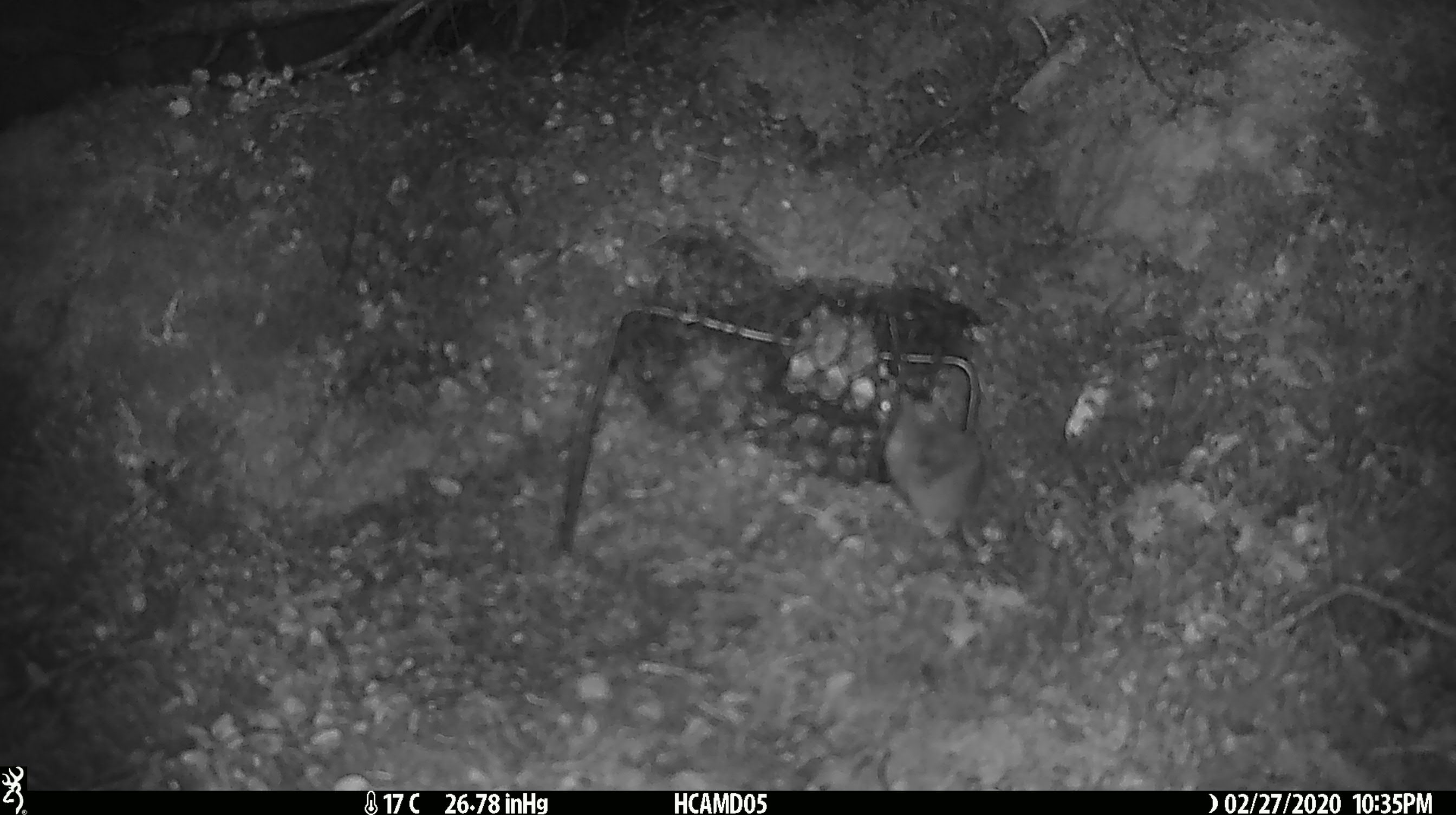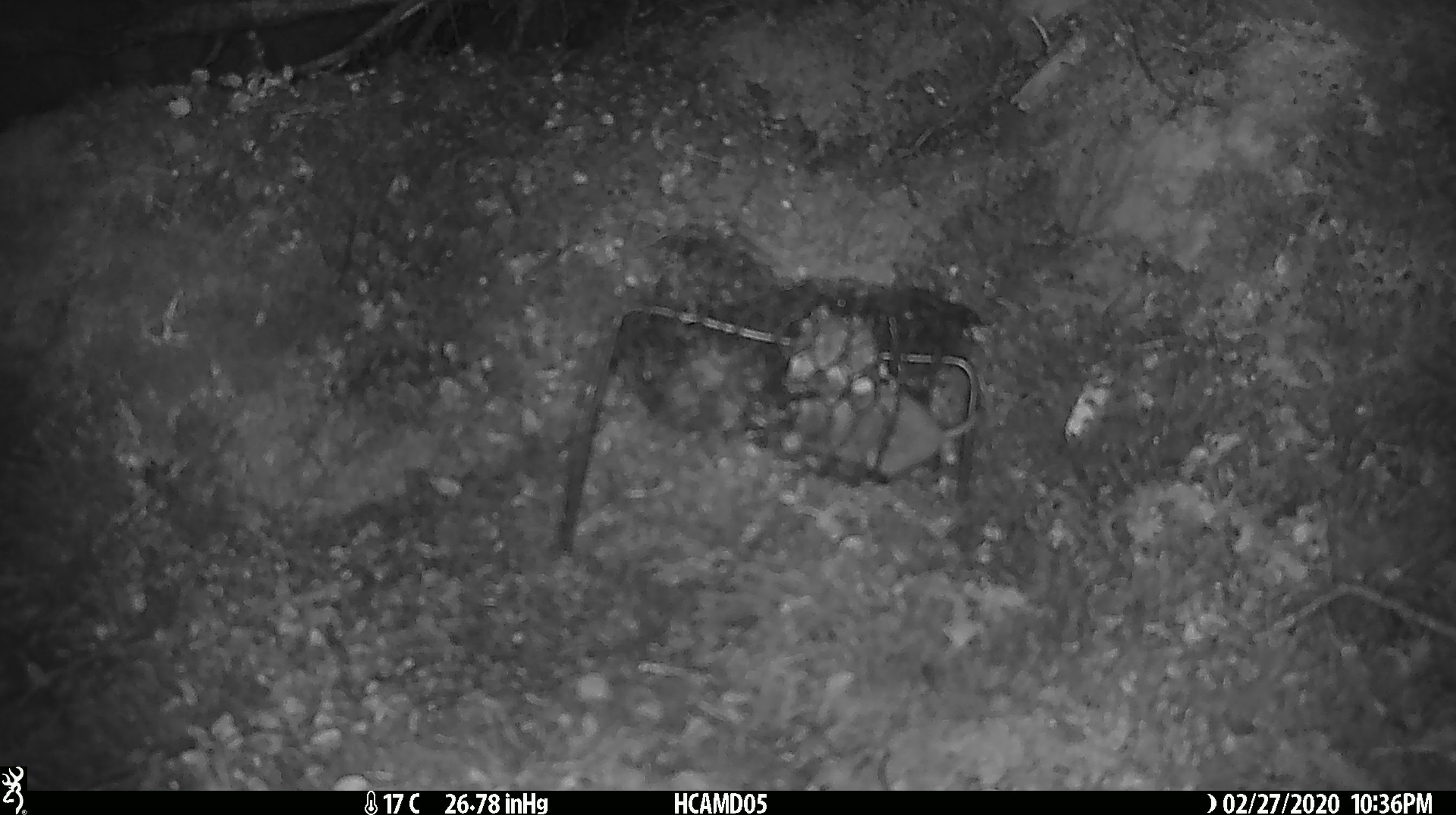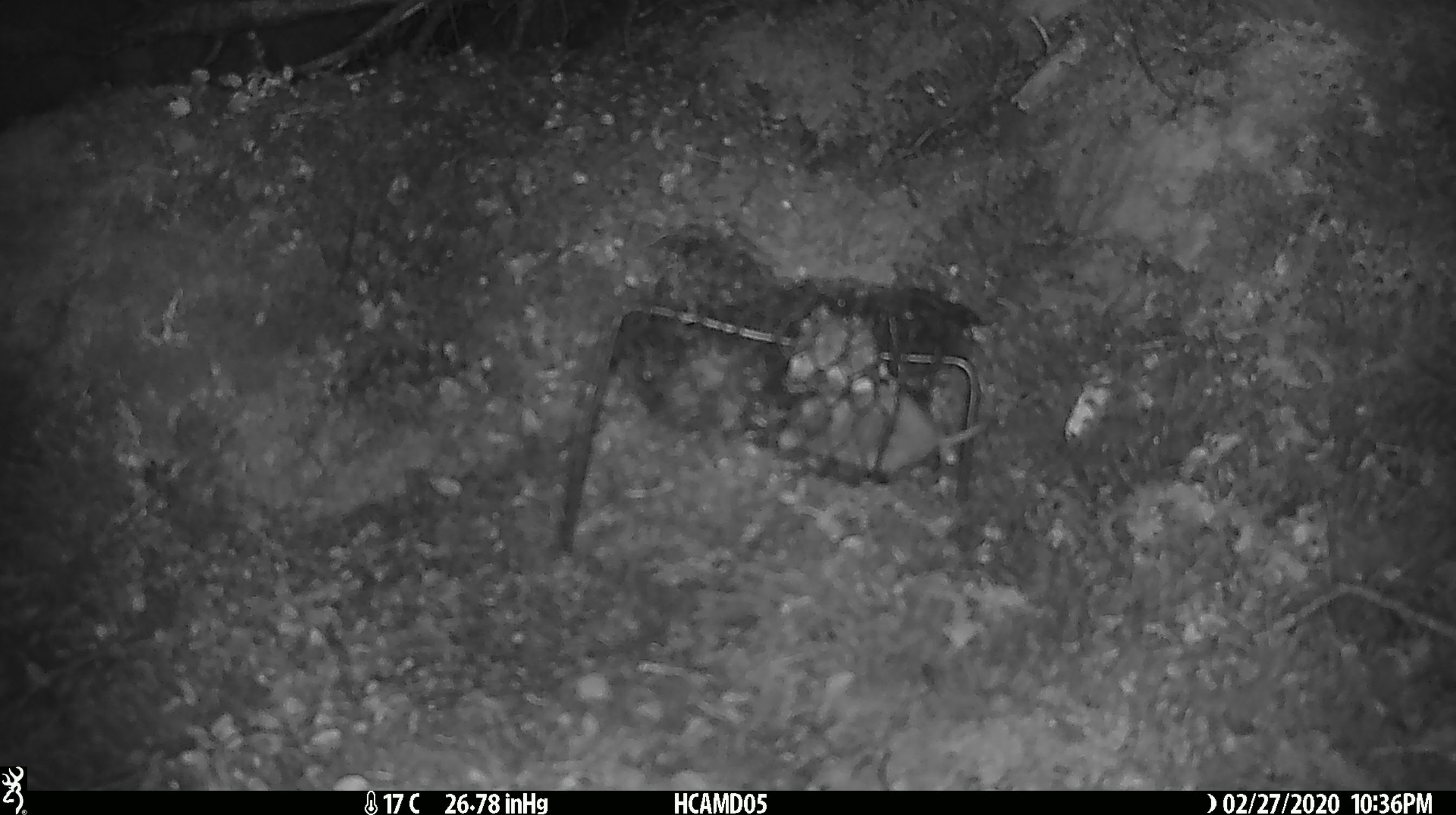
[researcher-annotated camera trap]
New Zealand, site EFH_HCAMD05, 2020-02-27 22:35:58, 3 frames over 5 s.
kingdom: Animalia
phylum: Chordata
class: Mammalia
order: Rodentia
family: Muridae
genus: Mus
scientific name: Mus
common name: mouse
Mouse (Mus).